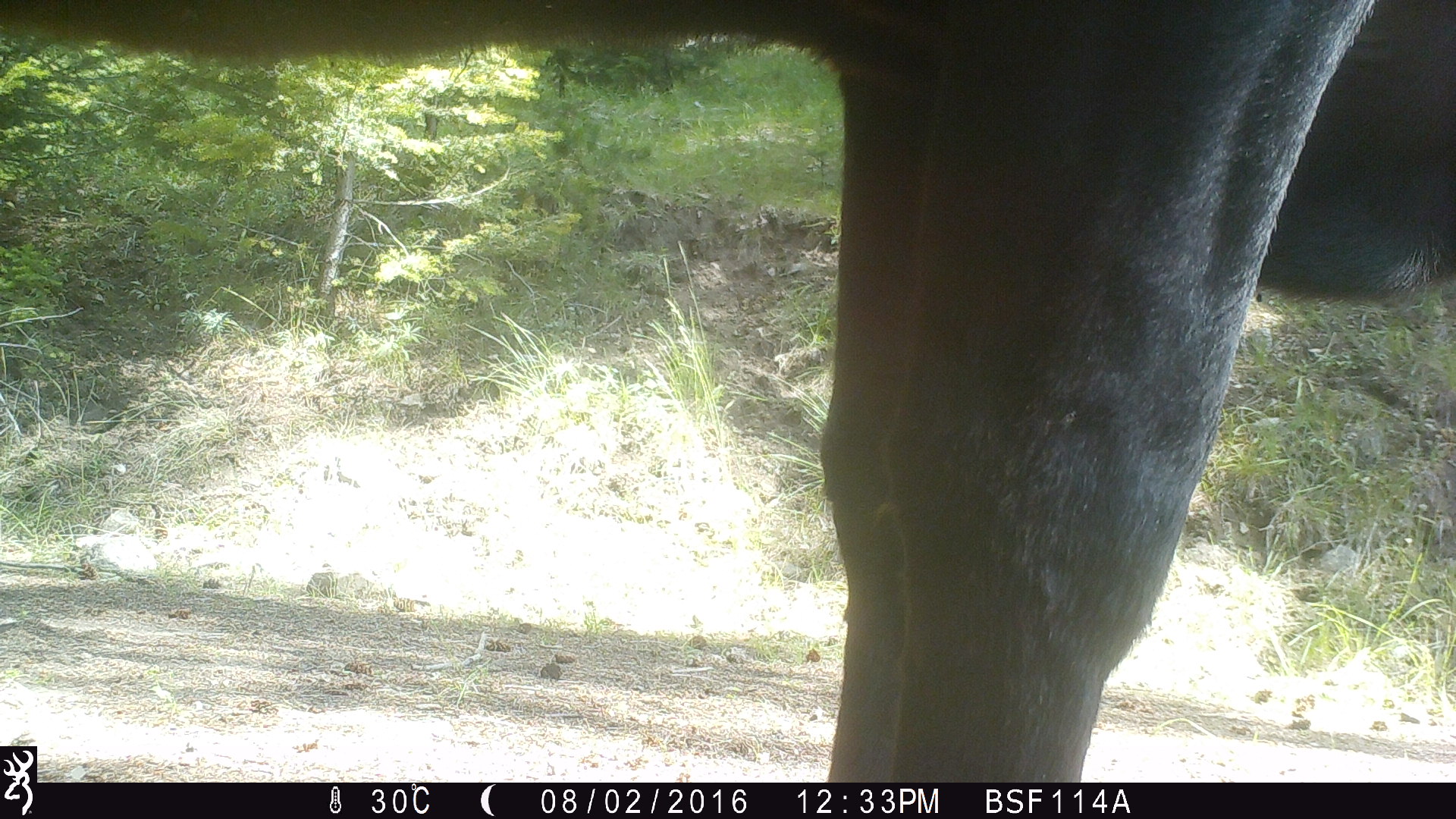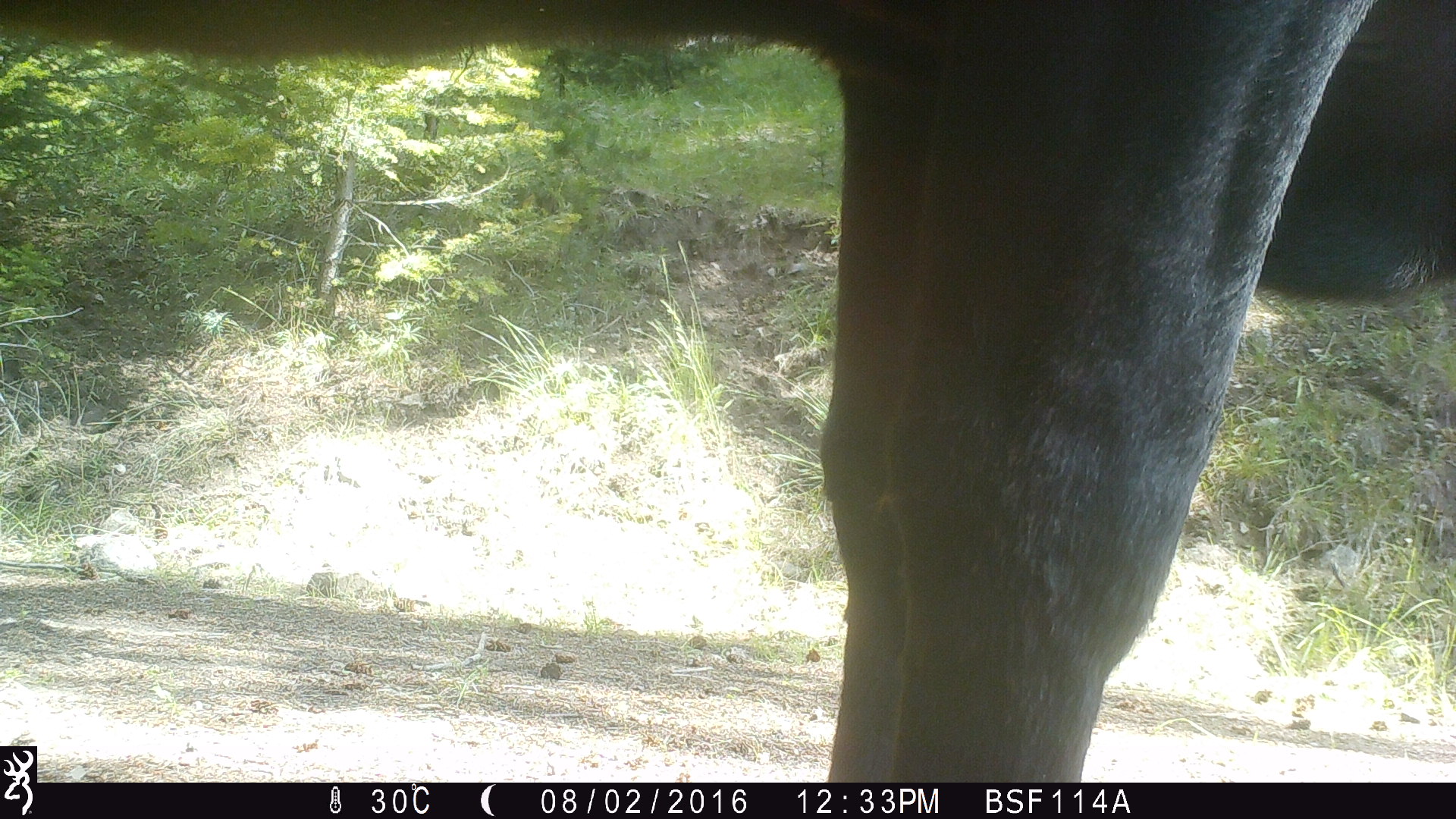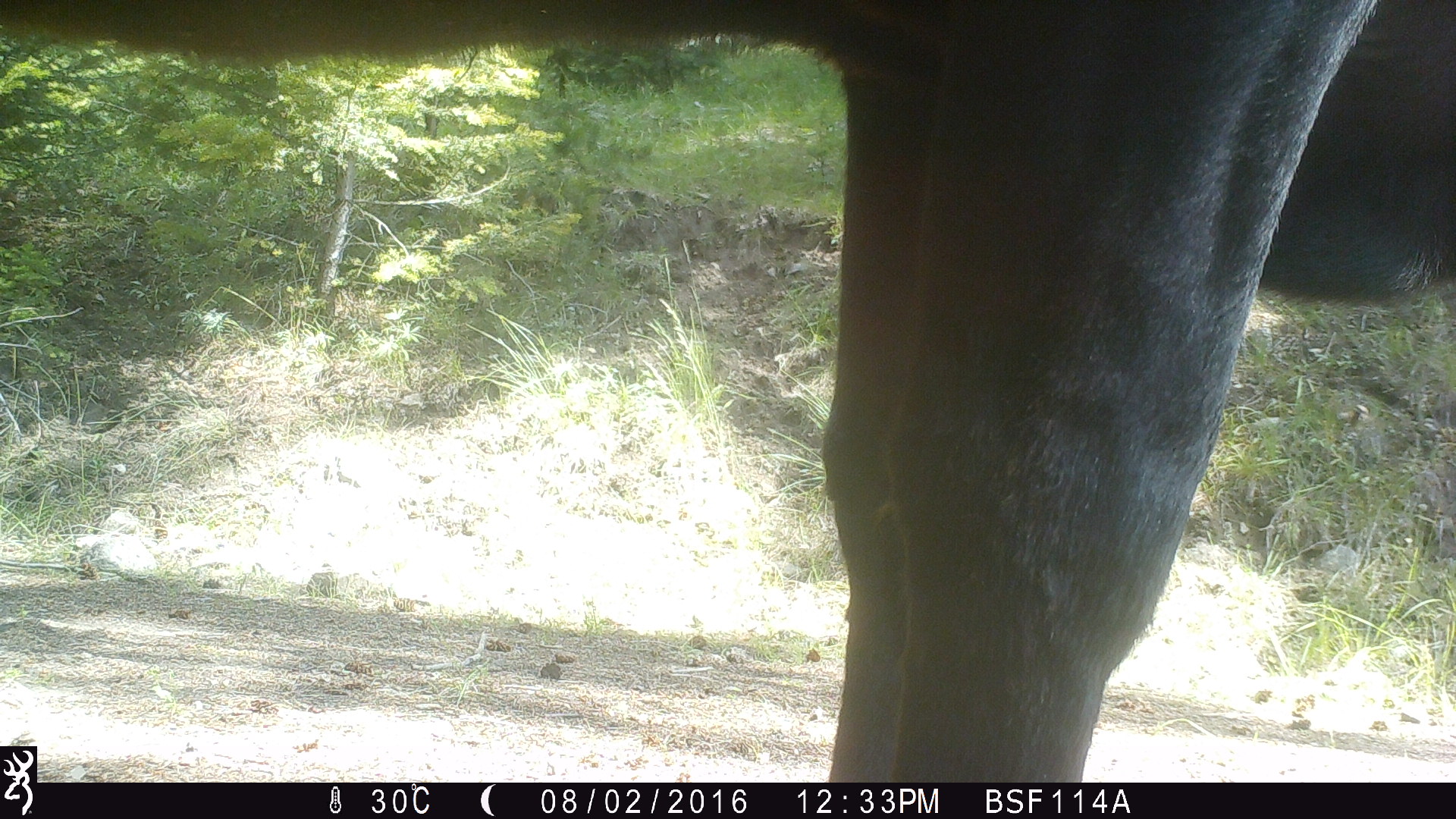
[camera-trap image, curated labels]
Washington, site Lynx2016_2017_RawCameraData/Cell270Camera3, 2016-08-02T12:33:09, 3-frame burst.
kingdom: Animalia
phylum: Chordata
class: Mammalia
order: Artiodactyla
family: Bovidae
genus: Bos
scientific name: Bos taurus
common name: domestic cattle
Domestic cattle (Bos taurus). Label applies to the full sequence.